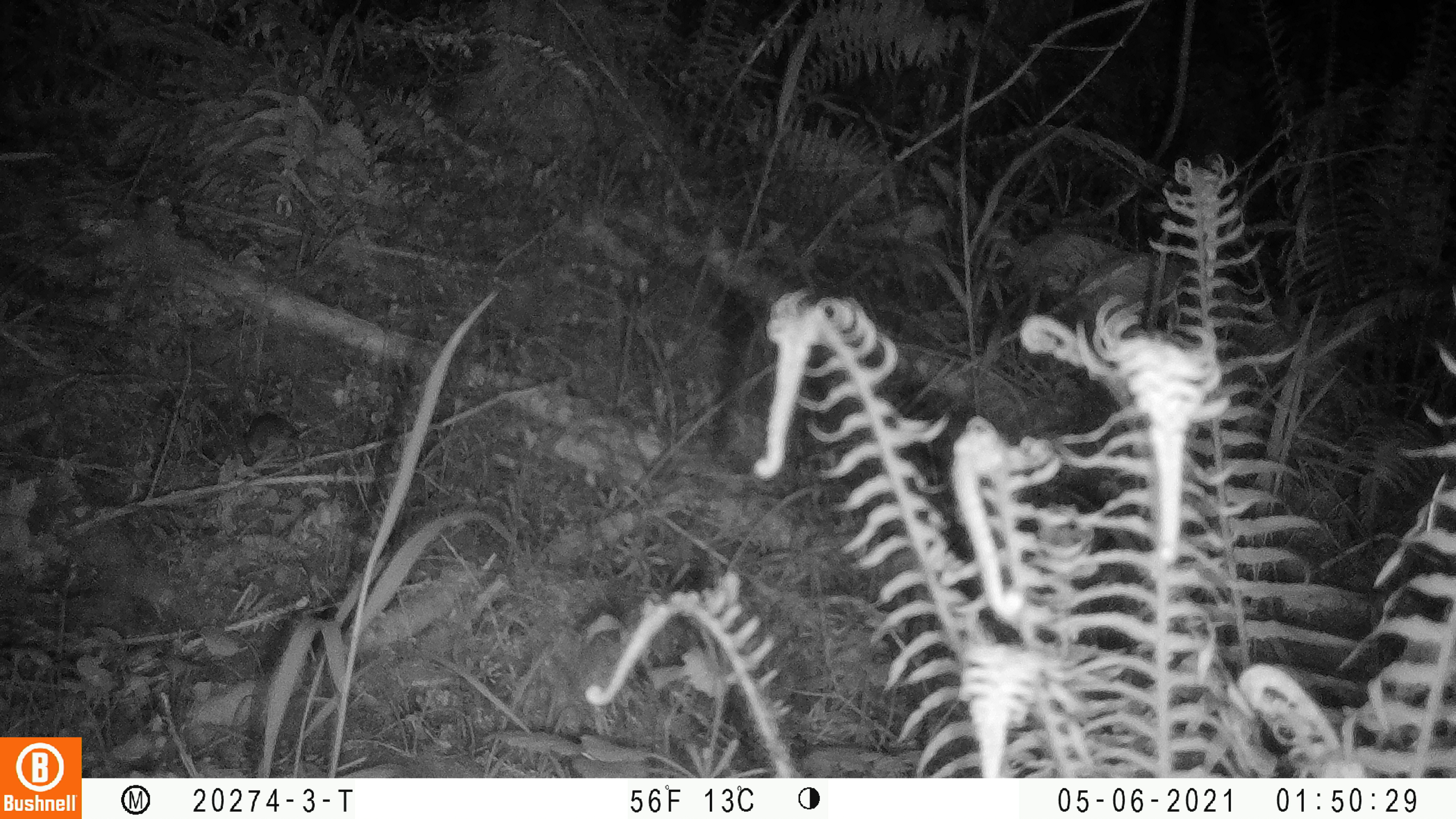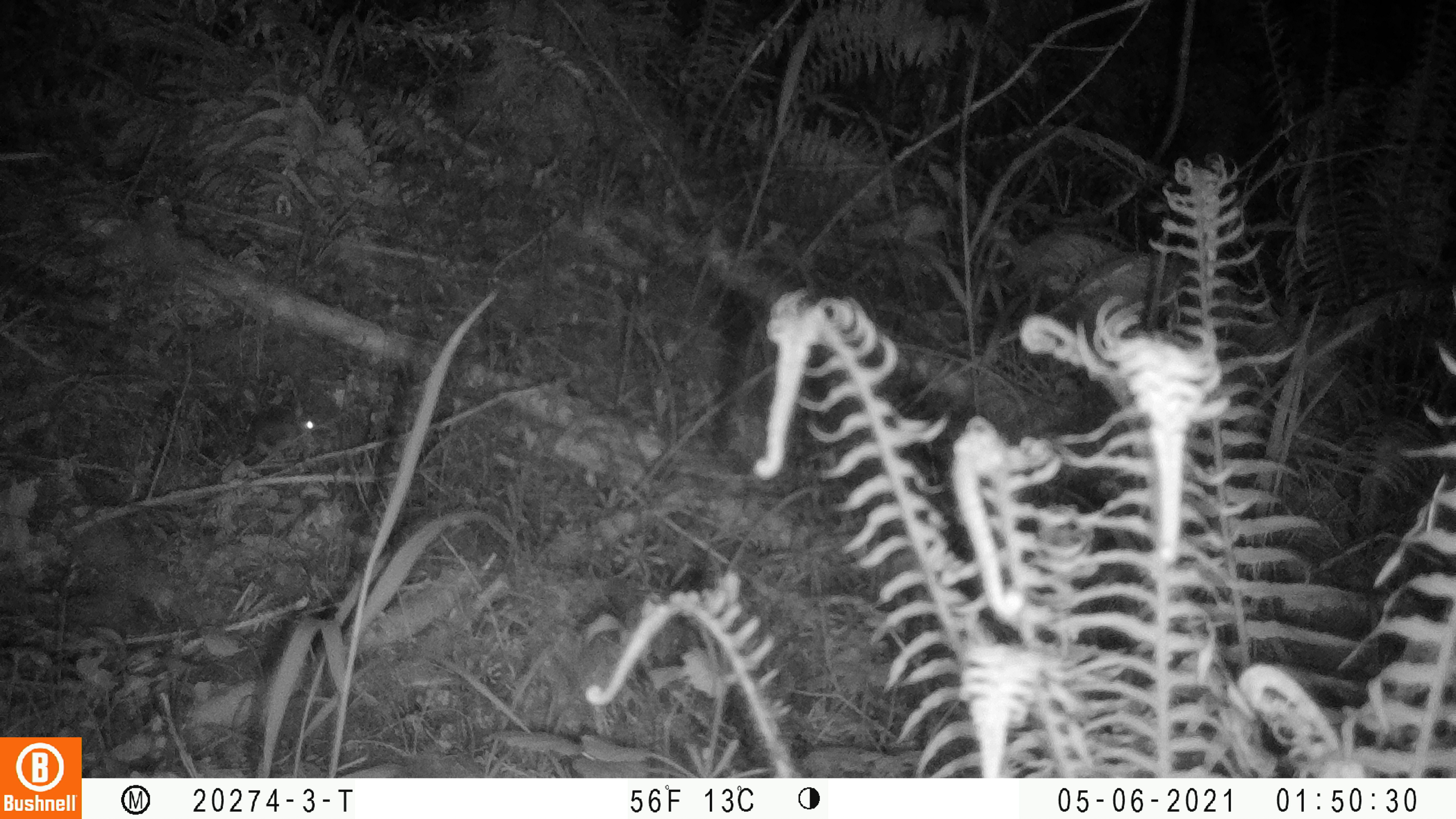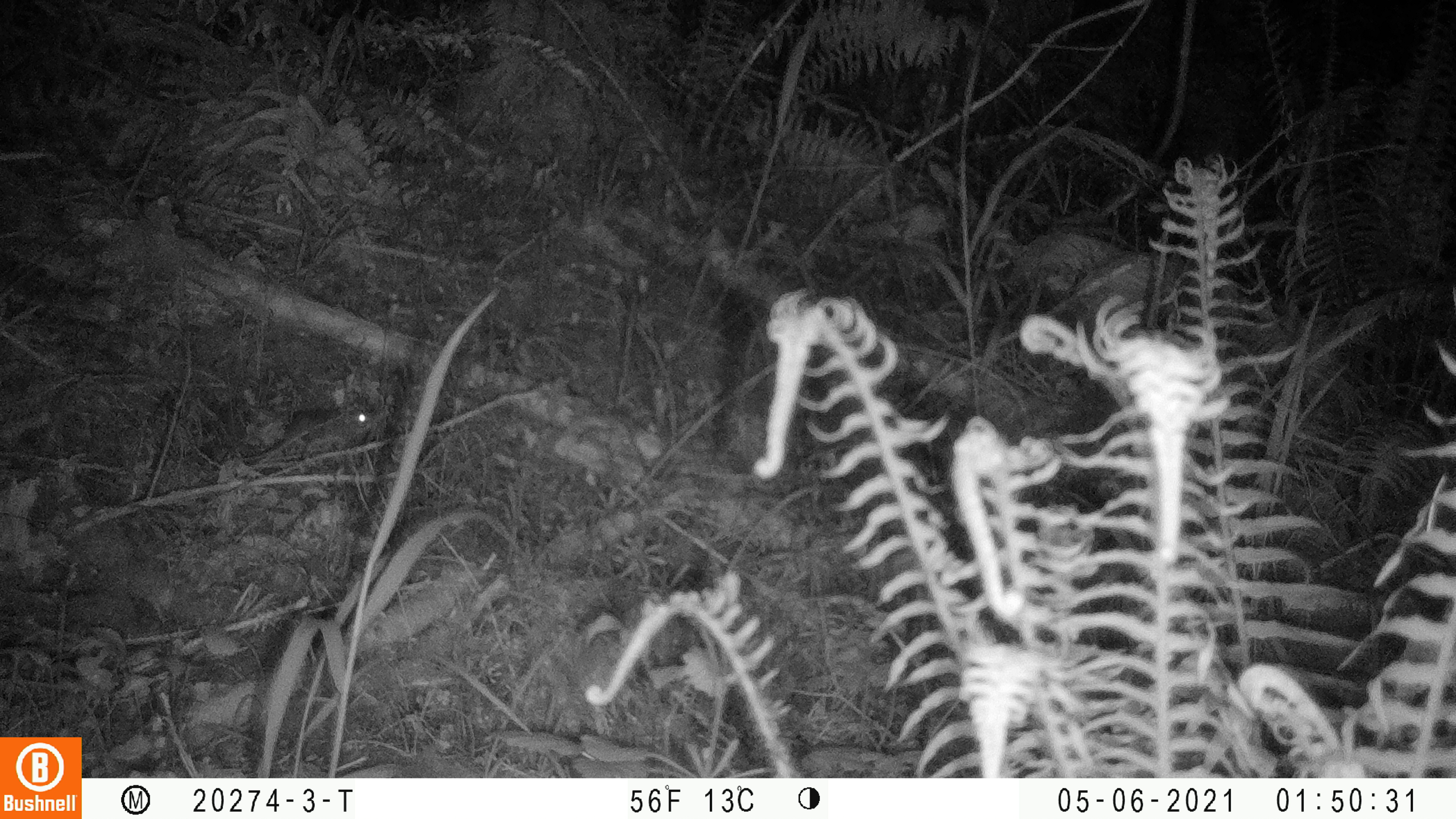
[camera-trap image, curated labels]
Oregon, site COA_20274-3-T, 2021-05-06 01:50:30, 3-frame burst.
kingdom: Animalia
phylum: Chordata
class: Mammalia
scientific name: Mammalia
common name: small mammal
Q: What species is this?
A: Small mammal (Mammalia).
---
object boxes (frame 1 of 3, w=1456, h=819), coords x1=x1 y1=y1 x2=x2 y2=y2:
small mammal: x1=239 y1=410 x2=302 y2=458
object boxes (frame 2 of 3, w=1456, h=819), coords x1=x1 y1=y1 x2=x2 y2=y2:
small mammal: x1=234 y1=392 x2=325 y2=461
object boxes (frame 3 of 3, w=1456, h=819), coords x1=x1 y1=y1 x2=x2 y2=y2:
small mammal: x1=261 y1=386 x2=379 y2=460